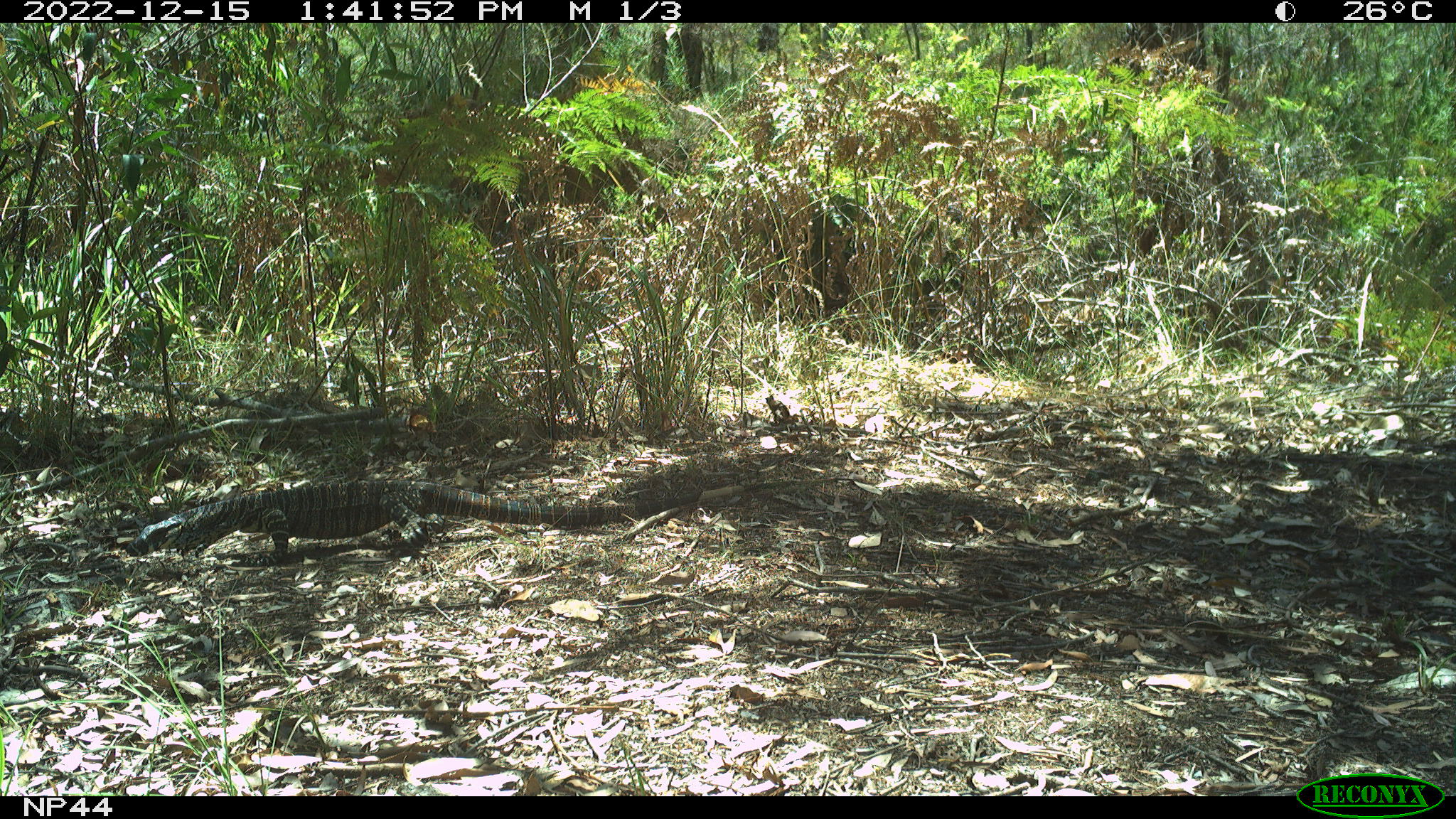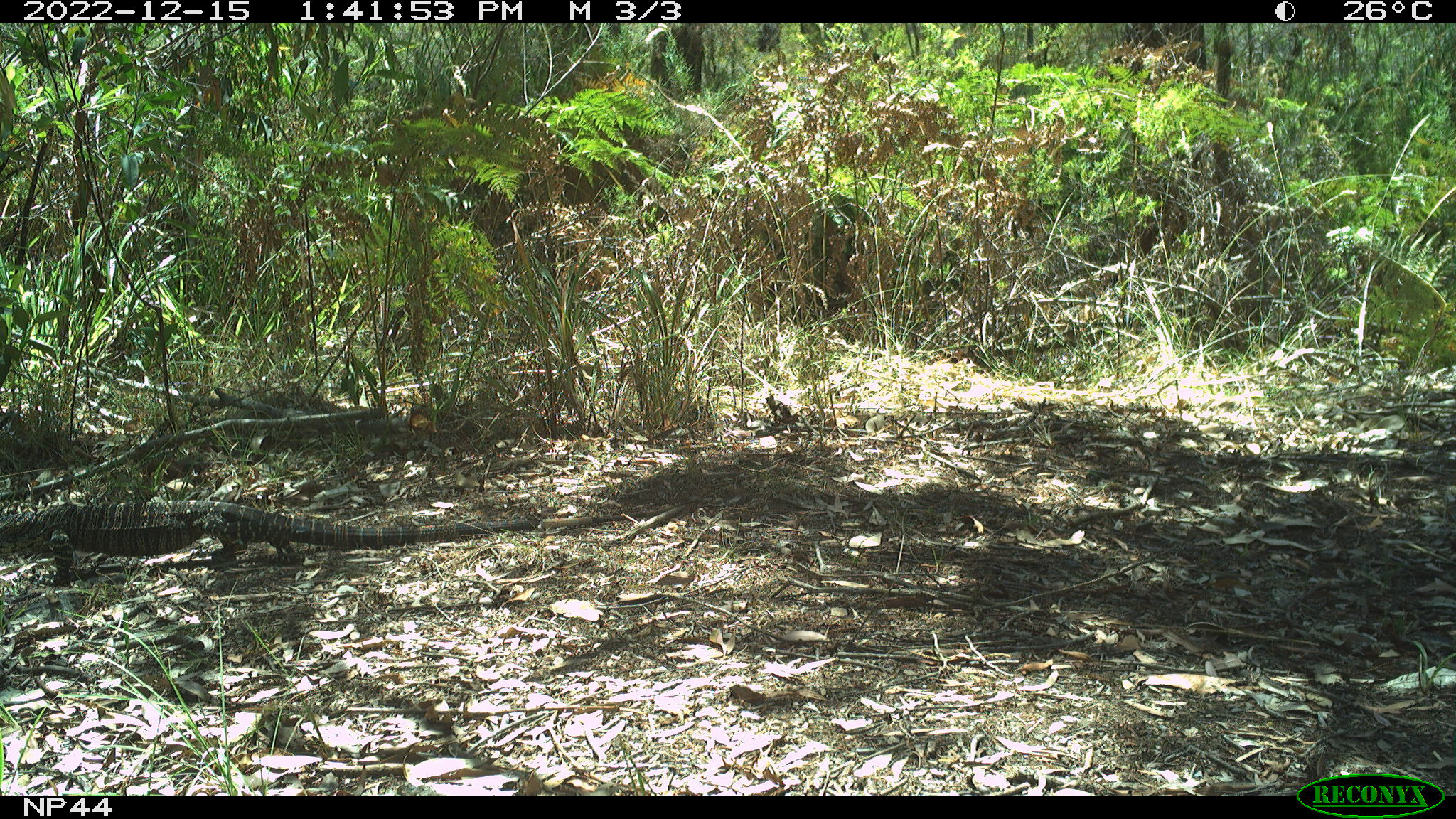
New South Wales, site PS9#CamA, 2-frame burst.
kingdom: Animalia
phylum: Chordata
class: Reptilia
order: Squamata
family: Varanidae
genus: Varanus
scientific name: Varanus varius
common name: lace monitor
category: goanna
Goanna (lace monitor) (Varanus varius).